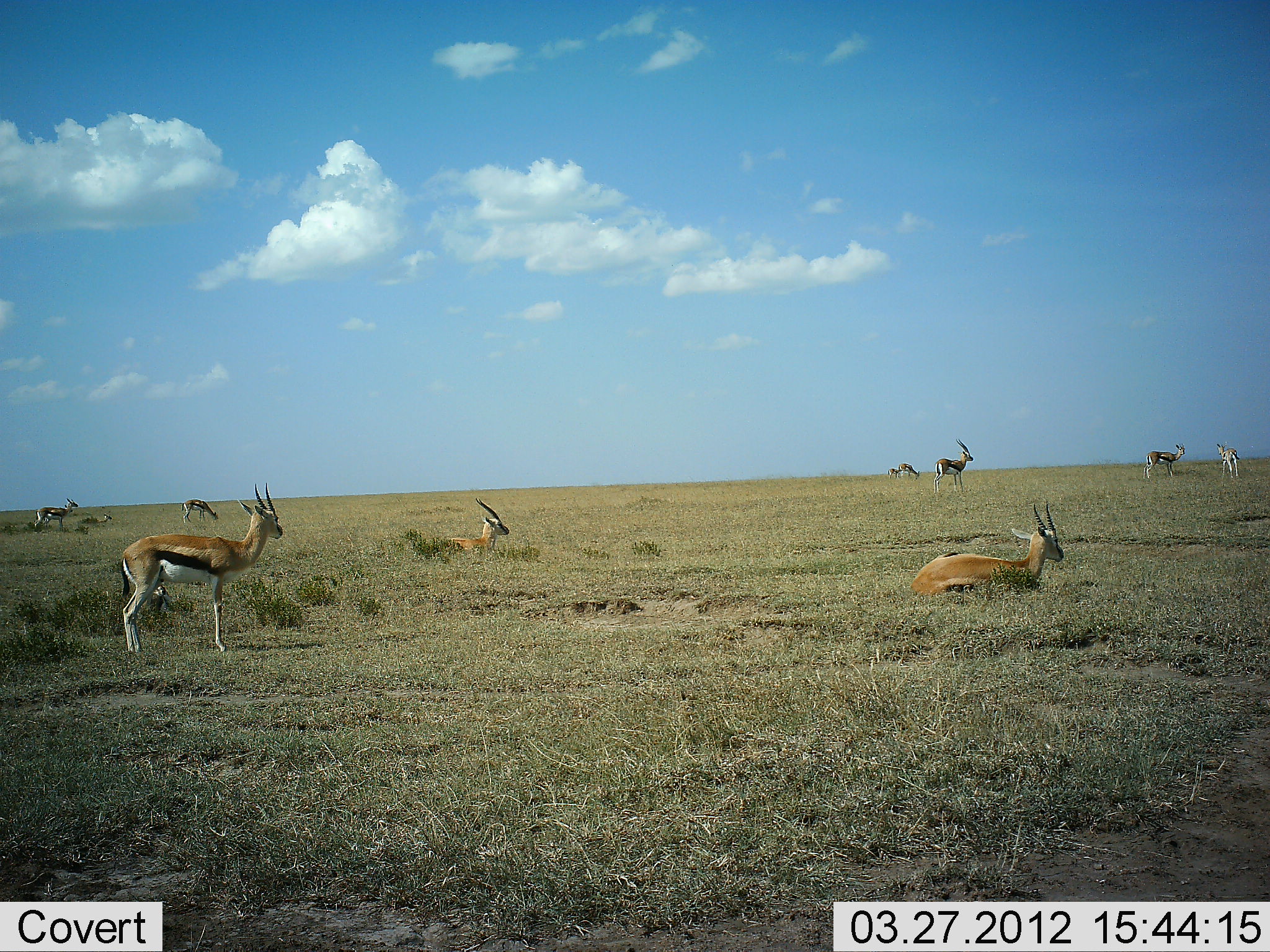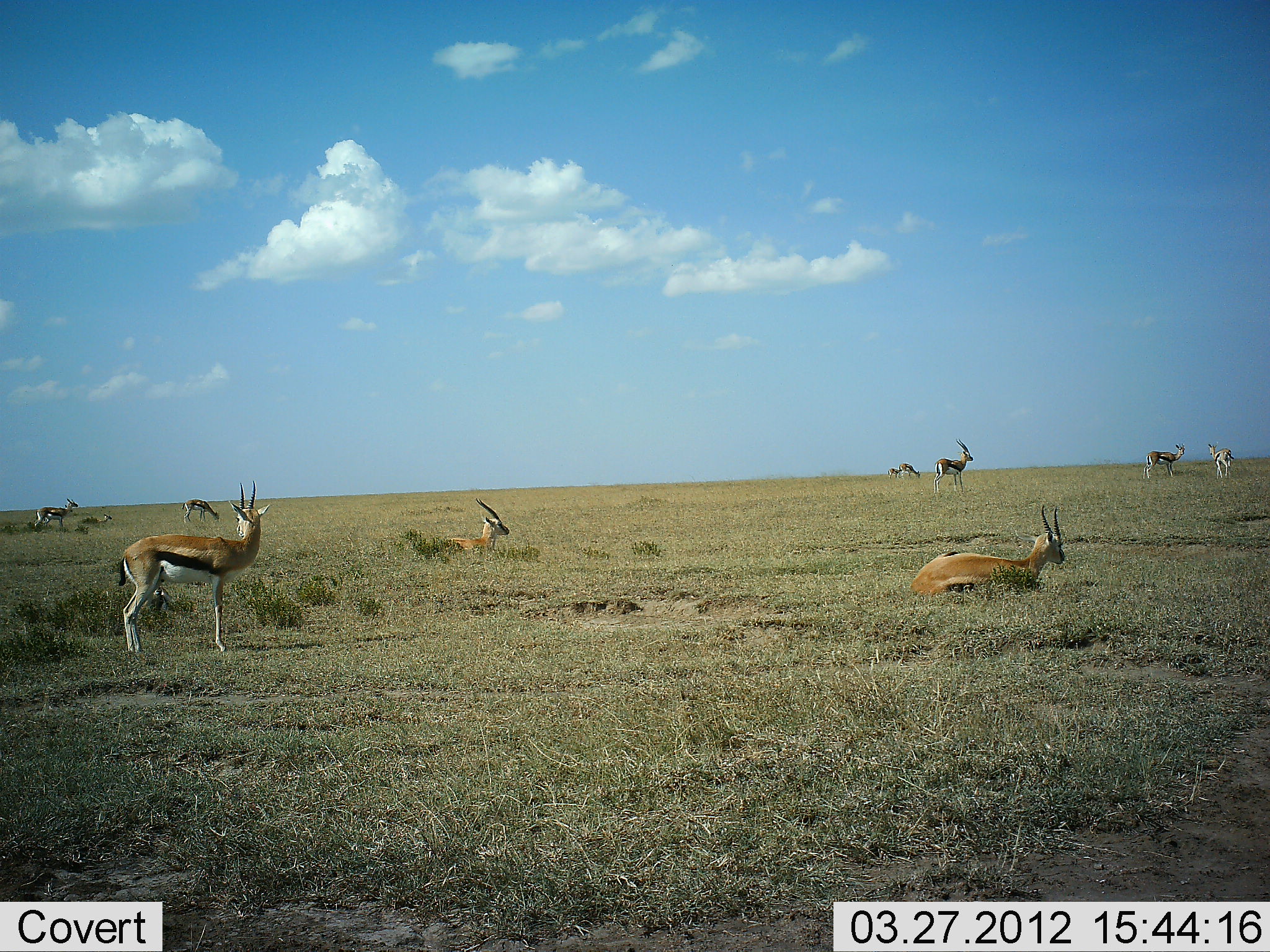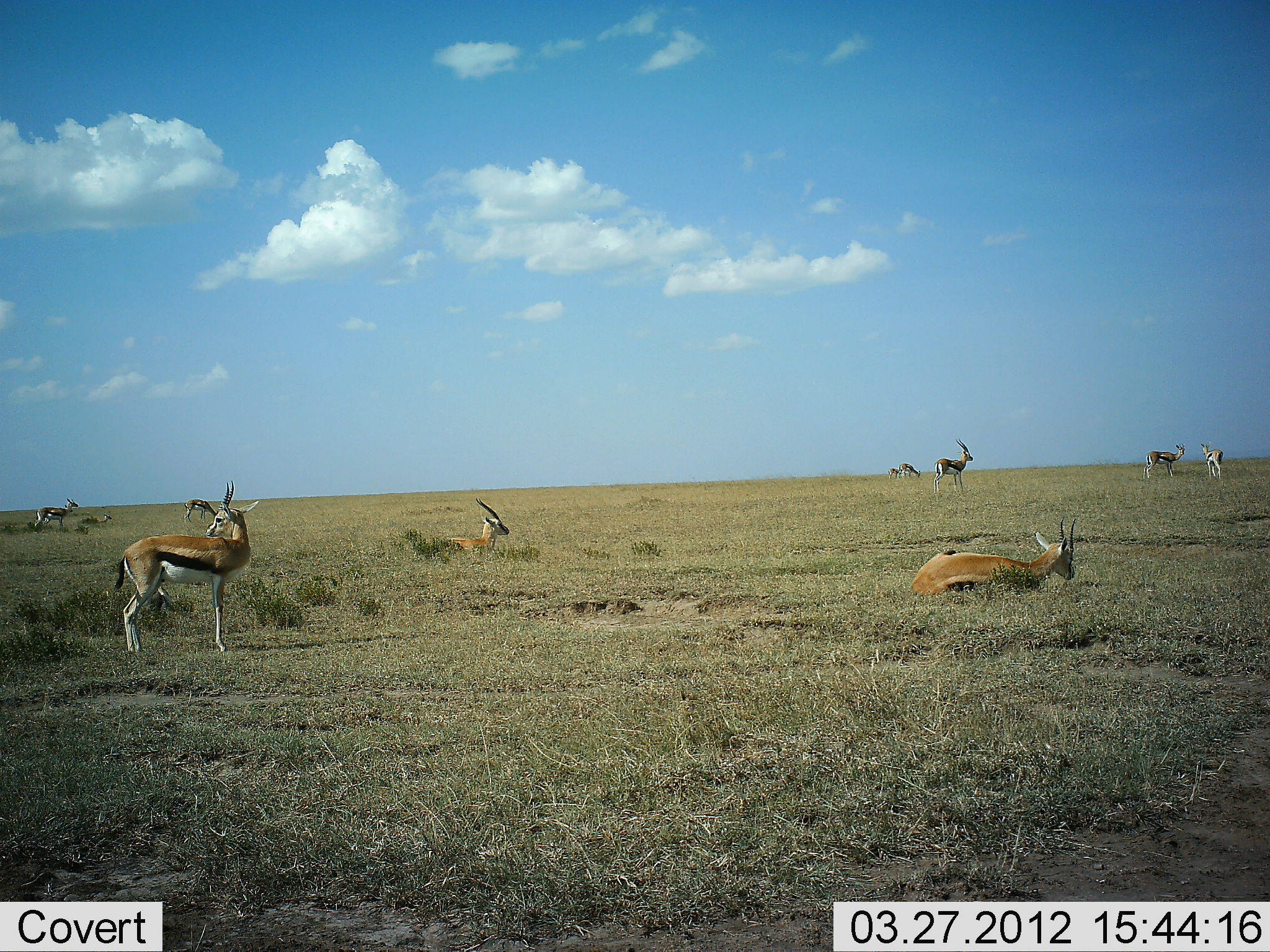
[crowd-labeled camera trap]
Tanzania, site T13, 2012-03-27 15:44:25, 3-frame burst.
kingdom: Animalia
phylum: Chordata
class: Mammalia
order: Artiodactyla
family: Bovidae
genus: Eudorcas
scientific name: Eudorcas thomsonii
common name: thomson's gazelle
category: gazellethomsons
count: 10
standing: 94%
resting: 100%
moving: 23%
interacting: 0%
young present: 6%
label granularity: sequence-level